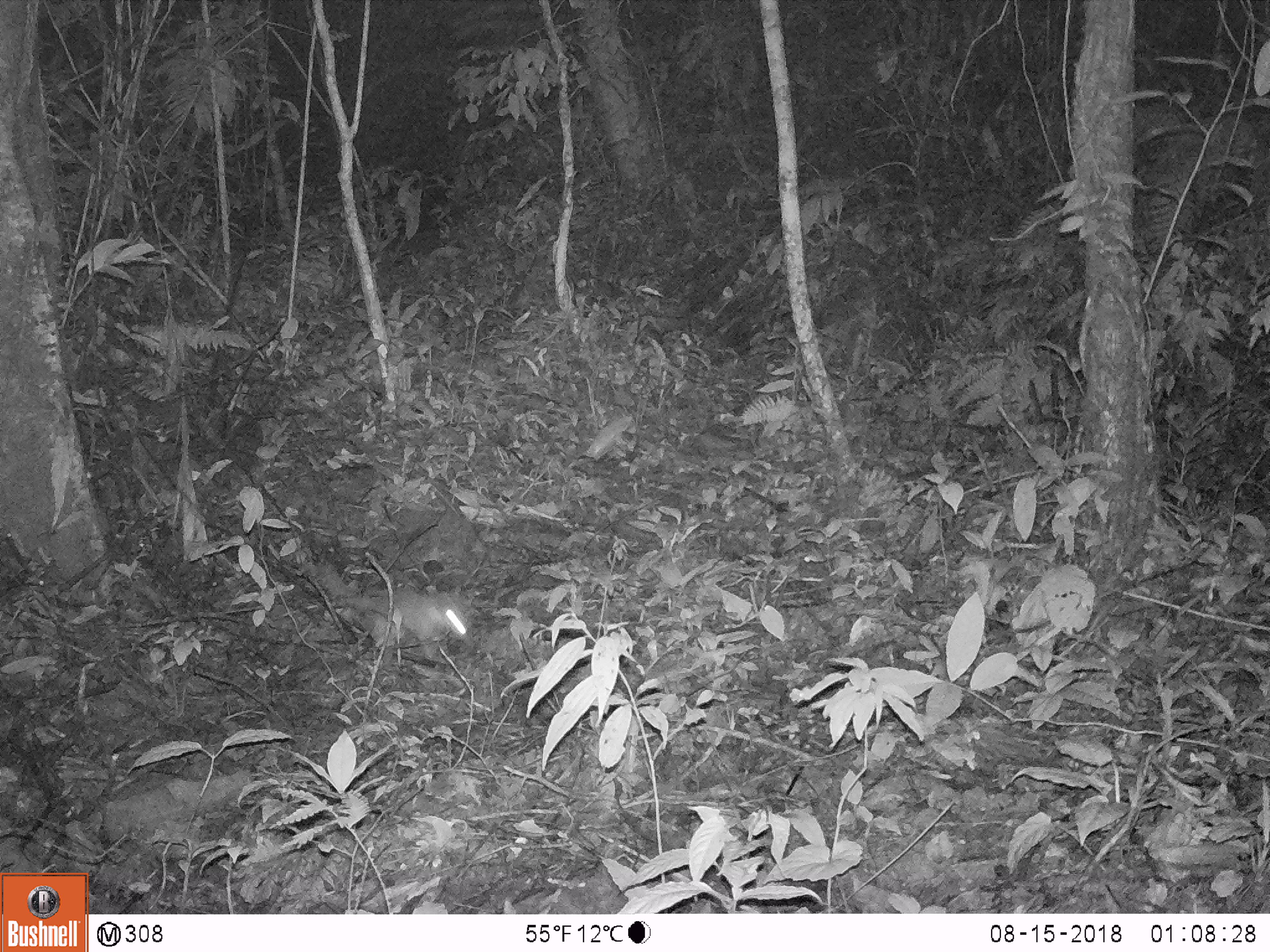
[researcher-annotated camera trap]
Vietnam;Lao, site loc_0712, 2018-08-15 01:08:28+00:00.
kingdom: Animalia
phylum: Chordata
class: Mammalia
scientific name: Mammalia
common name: mammal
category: unidentified small mammal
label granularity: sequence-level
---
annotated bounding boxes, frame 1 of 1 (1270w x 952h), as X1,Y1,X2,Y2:
unidentified small mammal: 296,560,470,660